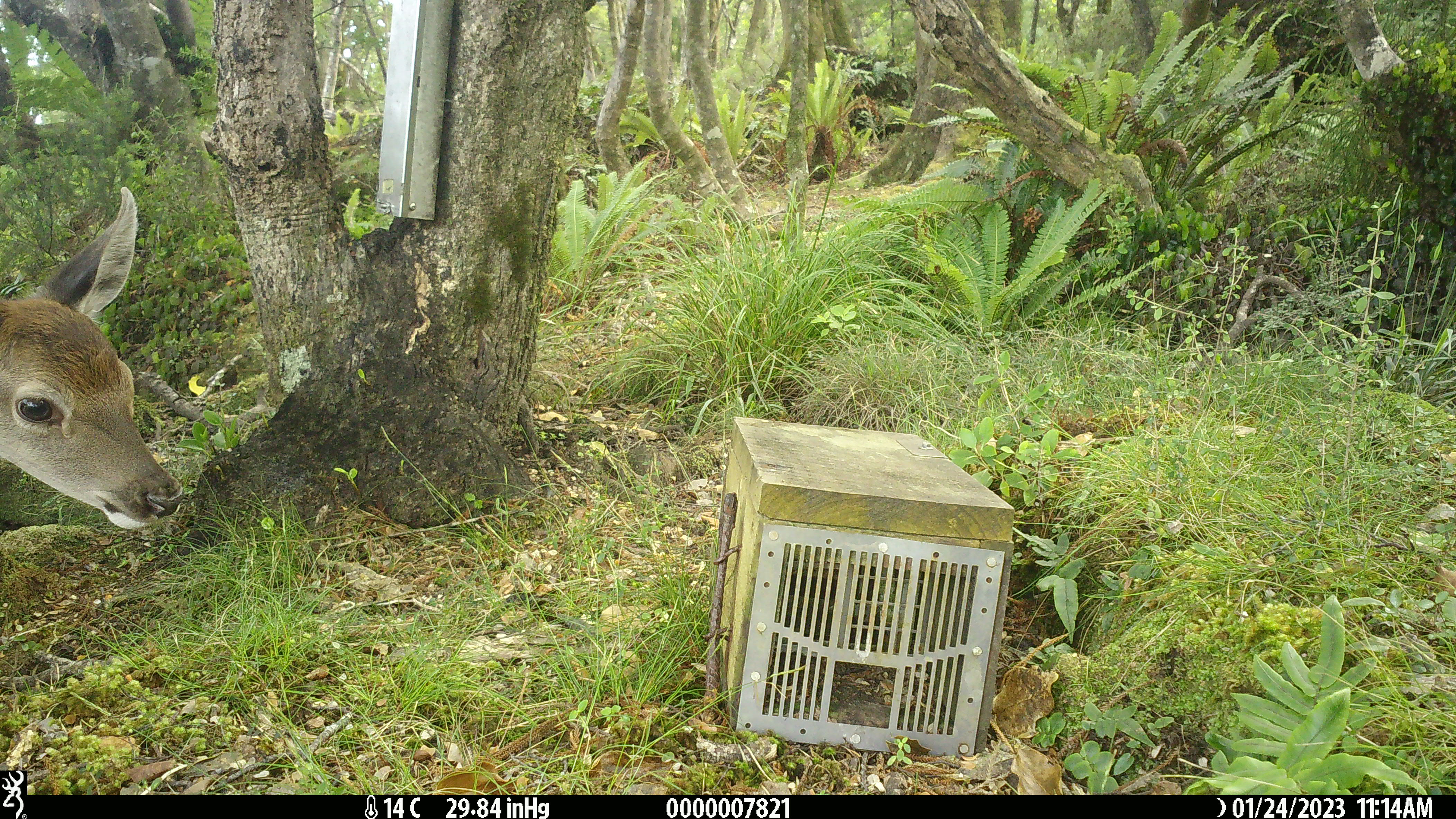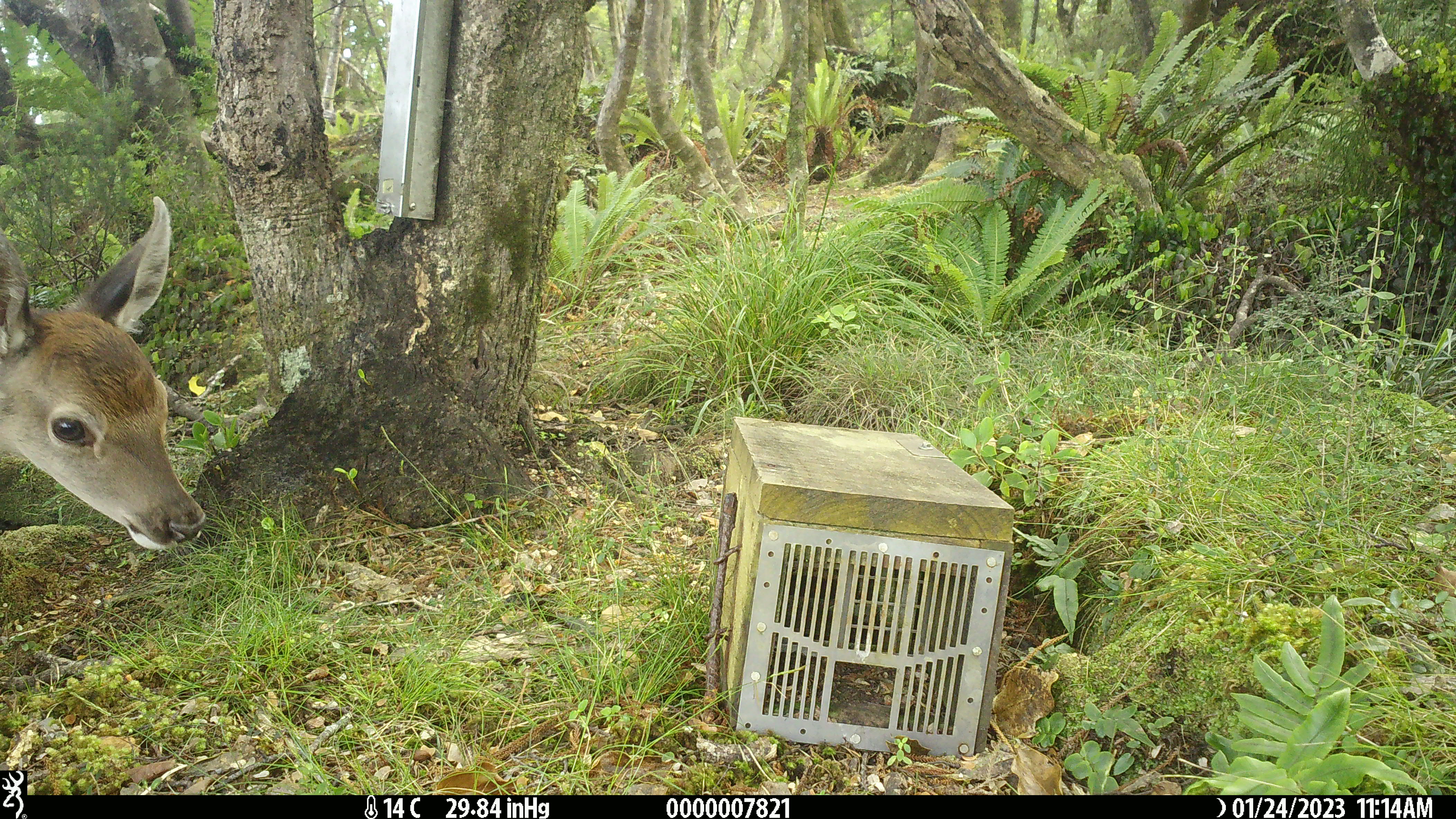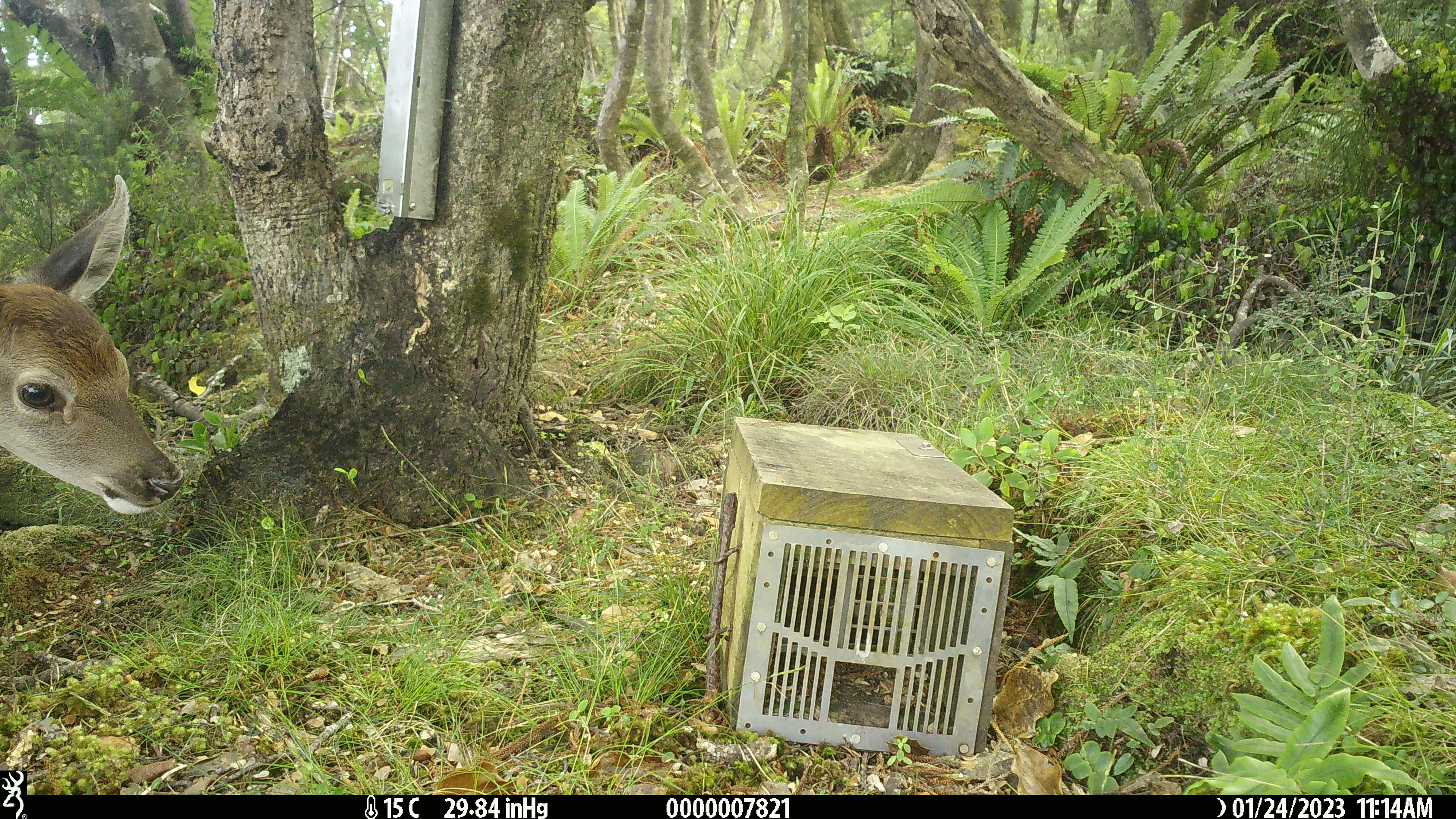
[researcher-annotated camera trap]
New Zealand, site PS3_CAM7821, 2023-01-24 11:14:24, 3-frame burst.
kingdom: Animalia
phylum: Chordata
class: Mammalia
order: Artiodactyla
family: Cervidae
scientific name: Cervidae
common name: deer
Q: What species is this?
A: Deer (Cervidae).